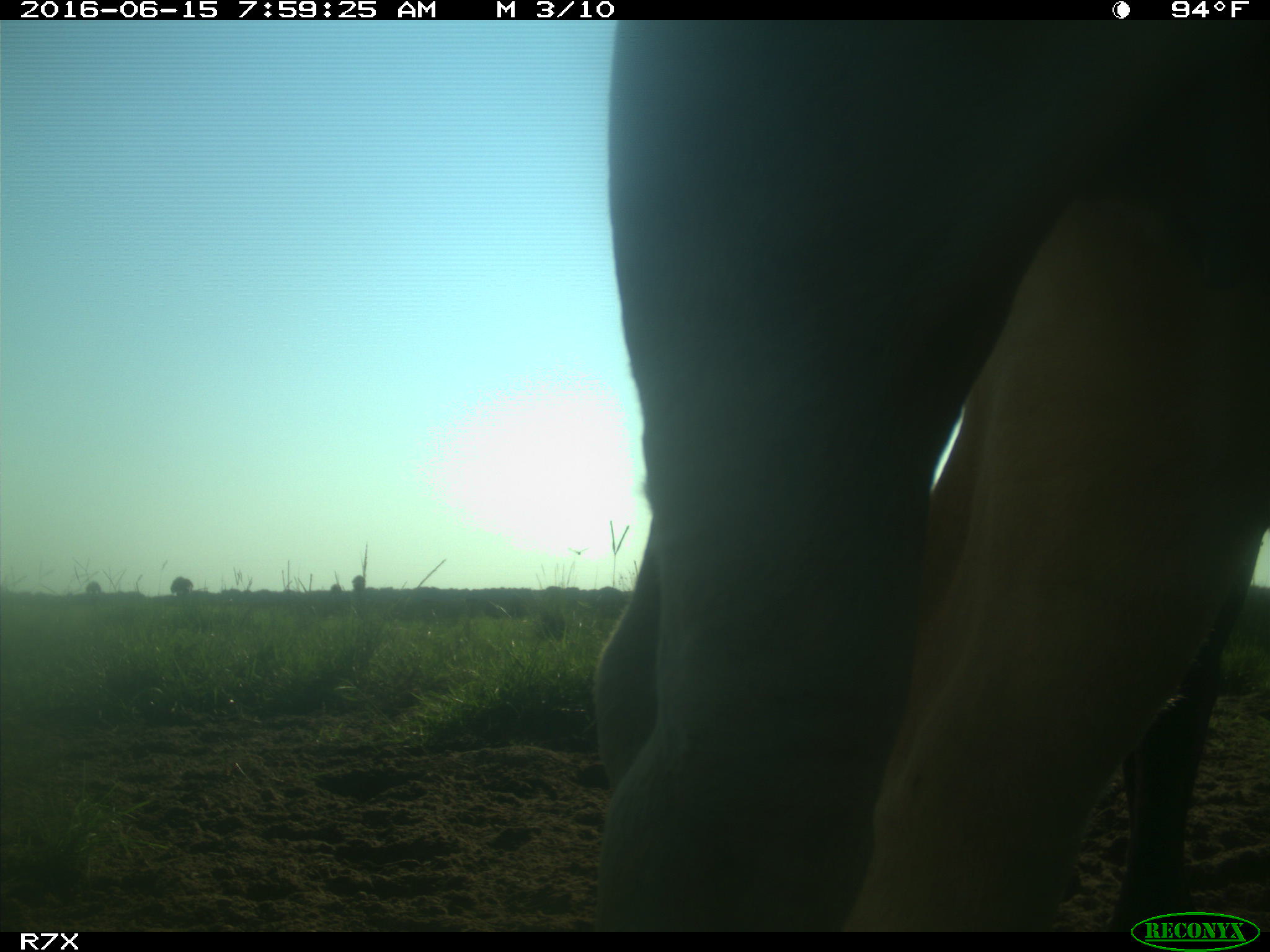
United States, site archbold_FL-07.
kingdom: Animalia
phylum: Chordata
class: Mammalia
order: Artiodactyla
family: Bovidae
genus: Bos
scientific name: Bos taurus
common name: domestic cow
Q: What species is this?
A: Bos taurus (domestic cow).